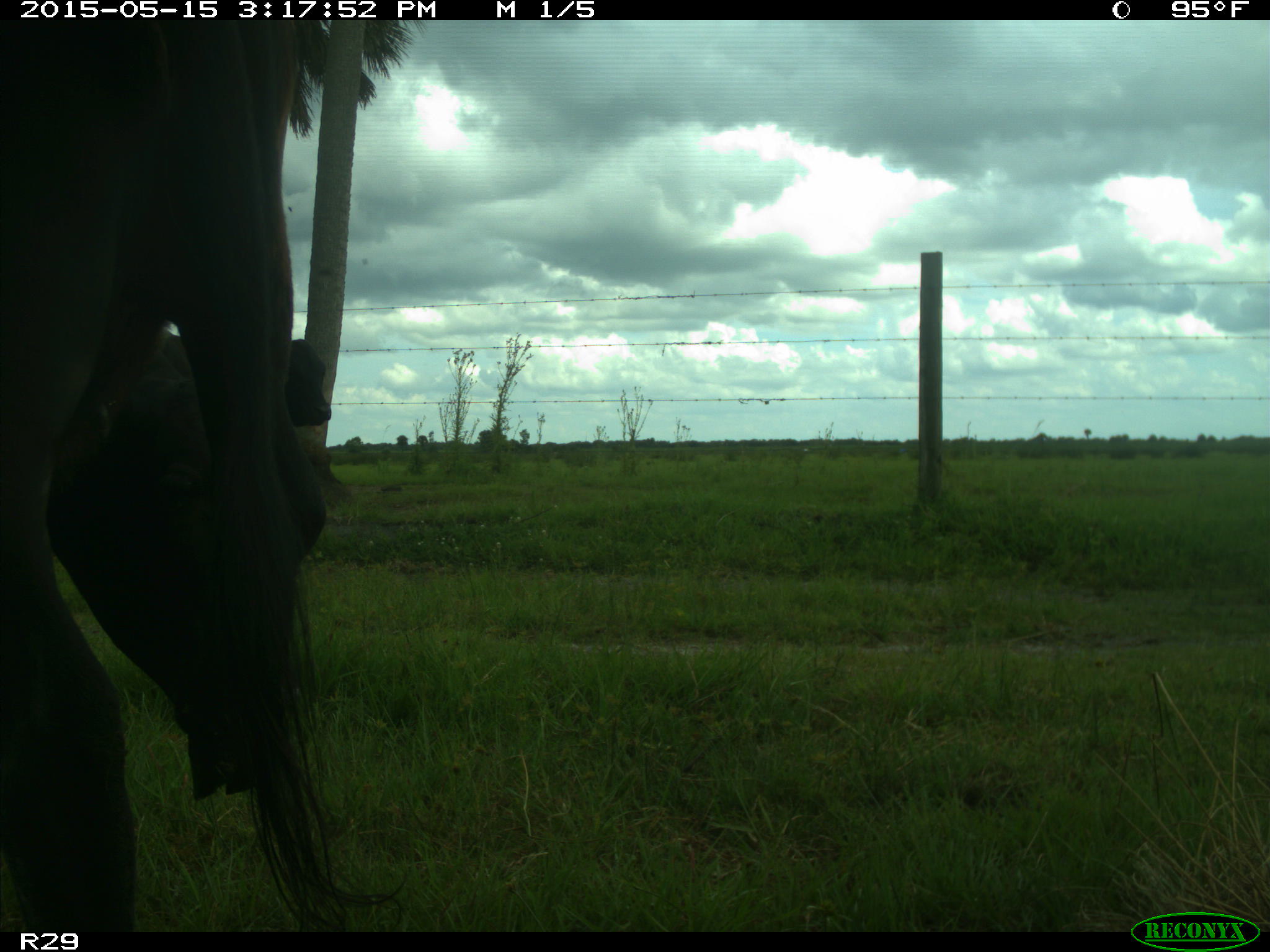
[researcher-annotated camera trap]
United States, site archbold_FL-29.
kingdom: Animalia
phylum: Chordata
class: Mammalia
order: Artiodactyla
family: Bovidae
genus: Bos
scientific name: Bos taurus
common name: domestic cow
Bos taurus (domestic cow).